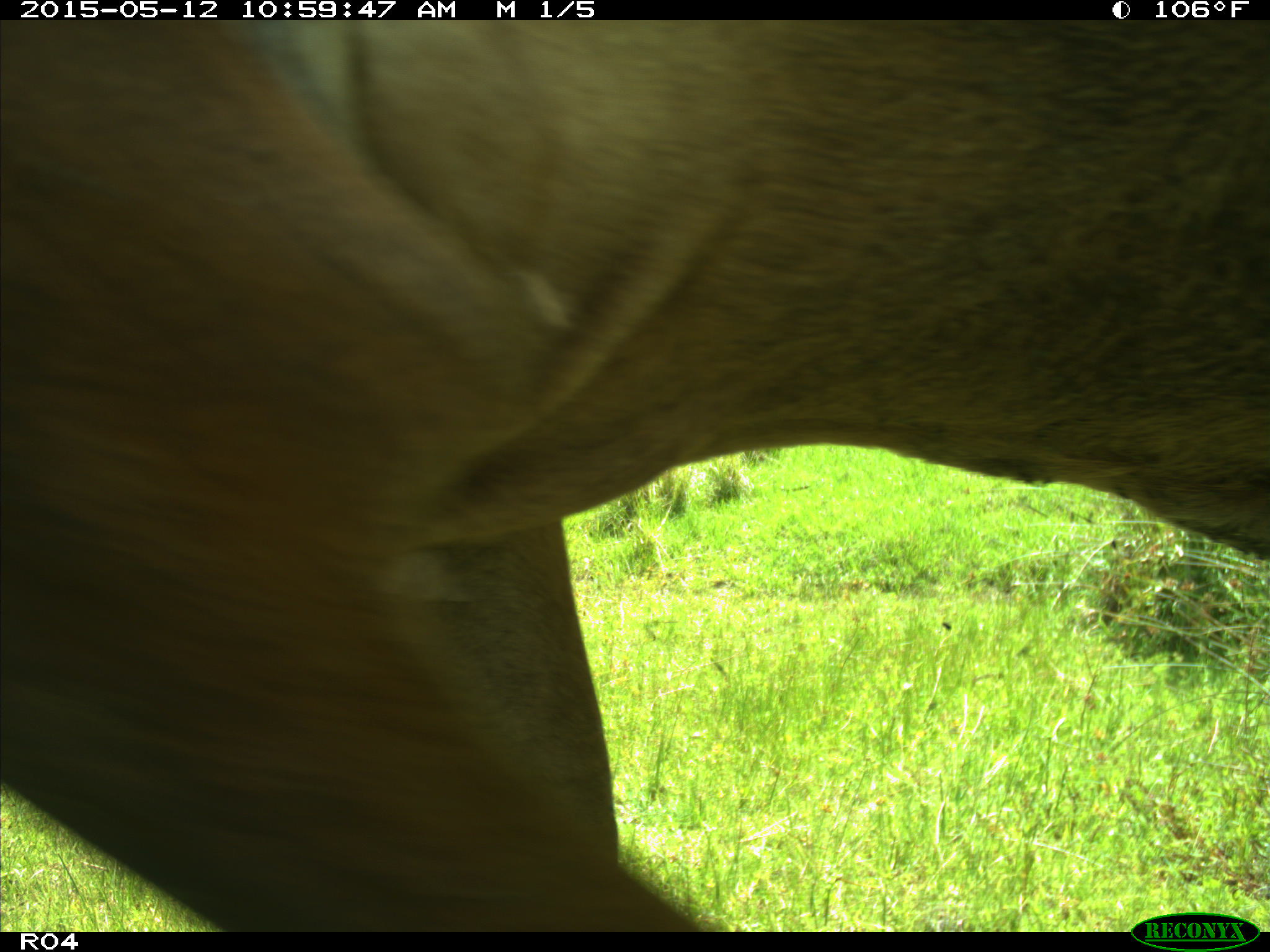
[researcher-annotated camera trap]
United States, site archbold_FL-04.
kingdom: Animalia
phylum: Chordata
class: Mammalia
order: Artiodactyla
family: Bovidae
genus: Bos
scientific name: Bos taurus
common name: domestic cow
Bos taurus (domestic cow).